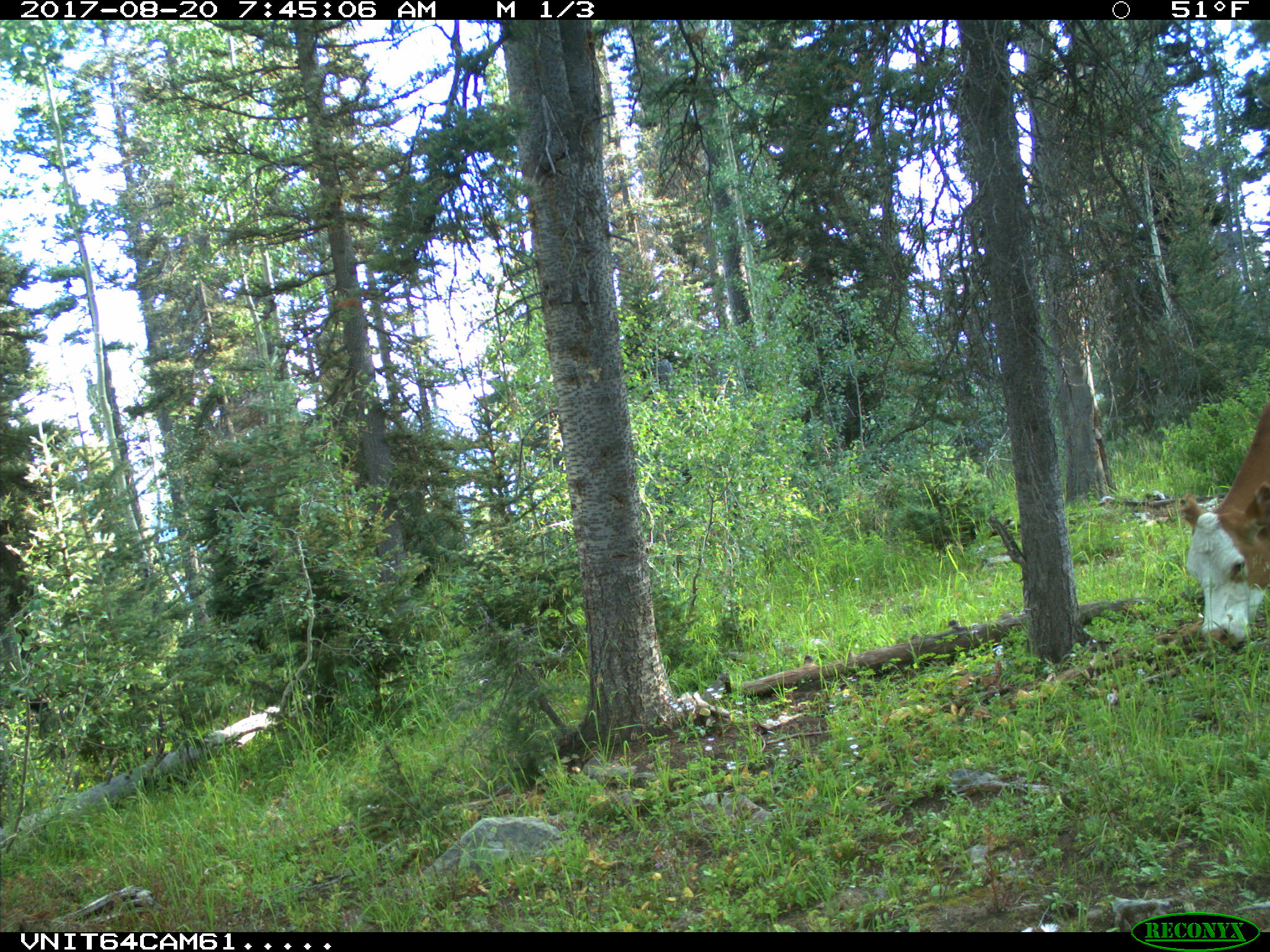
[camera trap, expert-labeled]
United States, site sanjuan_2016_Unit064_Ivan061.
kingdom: Animalia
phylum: Chordata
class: Mammalia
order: Artiodactyla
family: Bovidae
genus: Bos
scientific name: Bos taurus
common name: domestic cow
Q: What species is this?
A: Bos taurus (domestic cow).